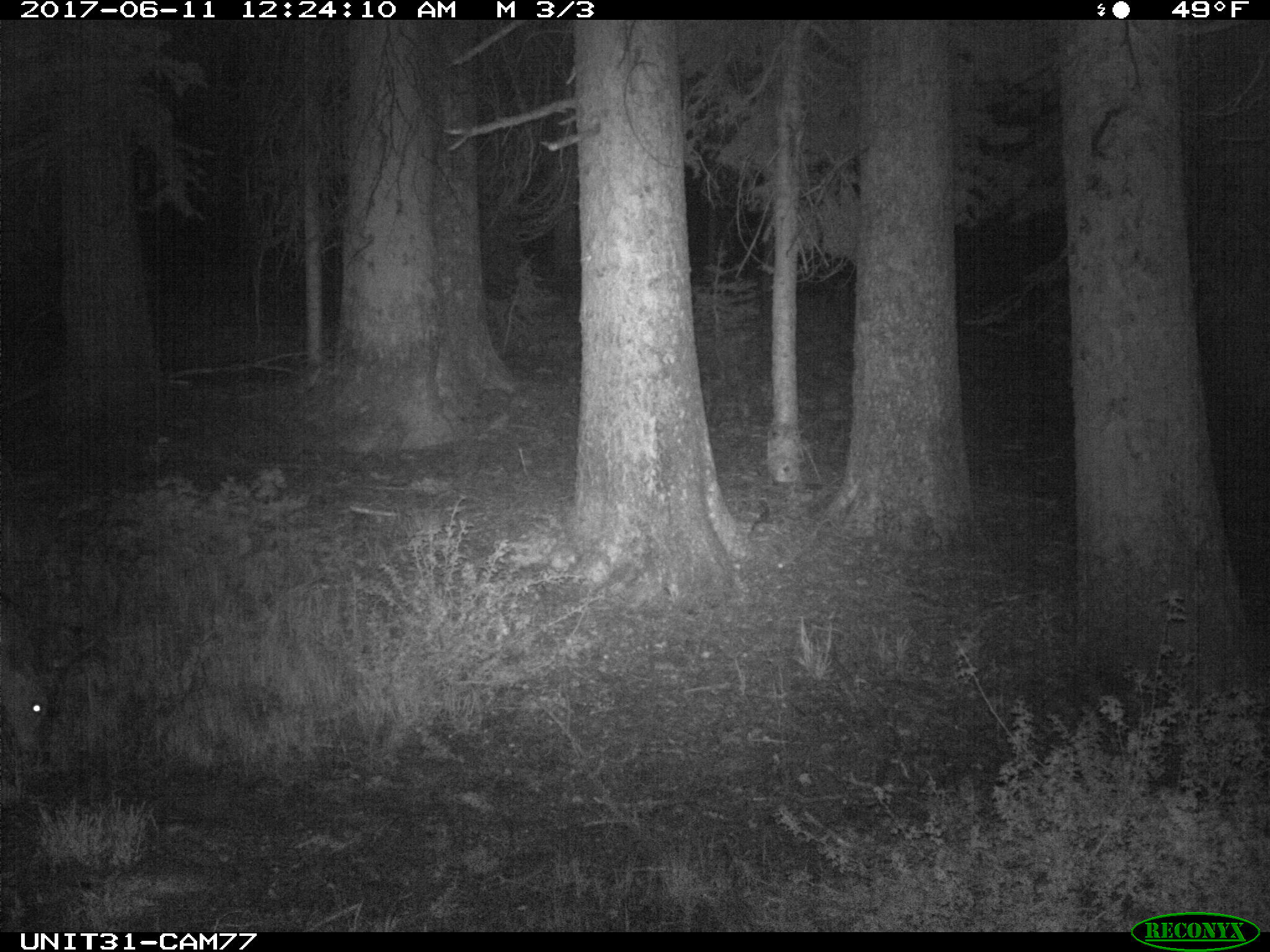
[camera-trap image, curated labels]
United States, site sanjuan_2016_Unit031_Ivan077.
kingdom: Animalia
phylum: Chordata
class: Mammalia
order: Artiodactyla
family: Cervidae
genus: Odocoileus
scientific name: Odocoileus hemionus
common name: mule deer